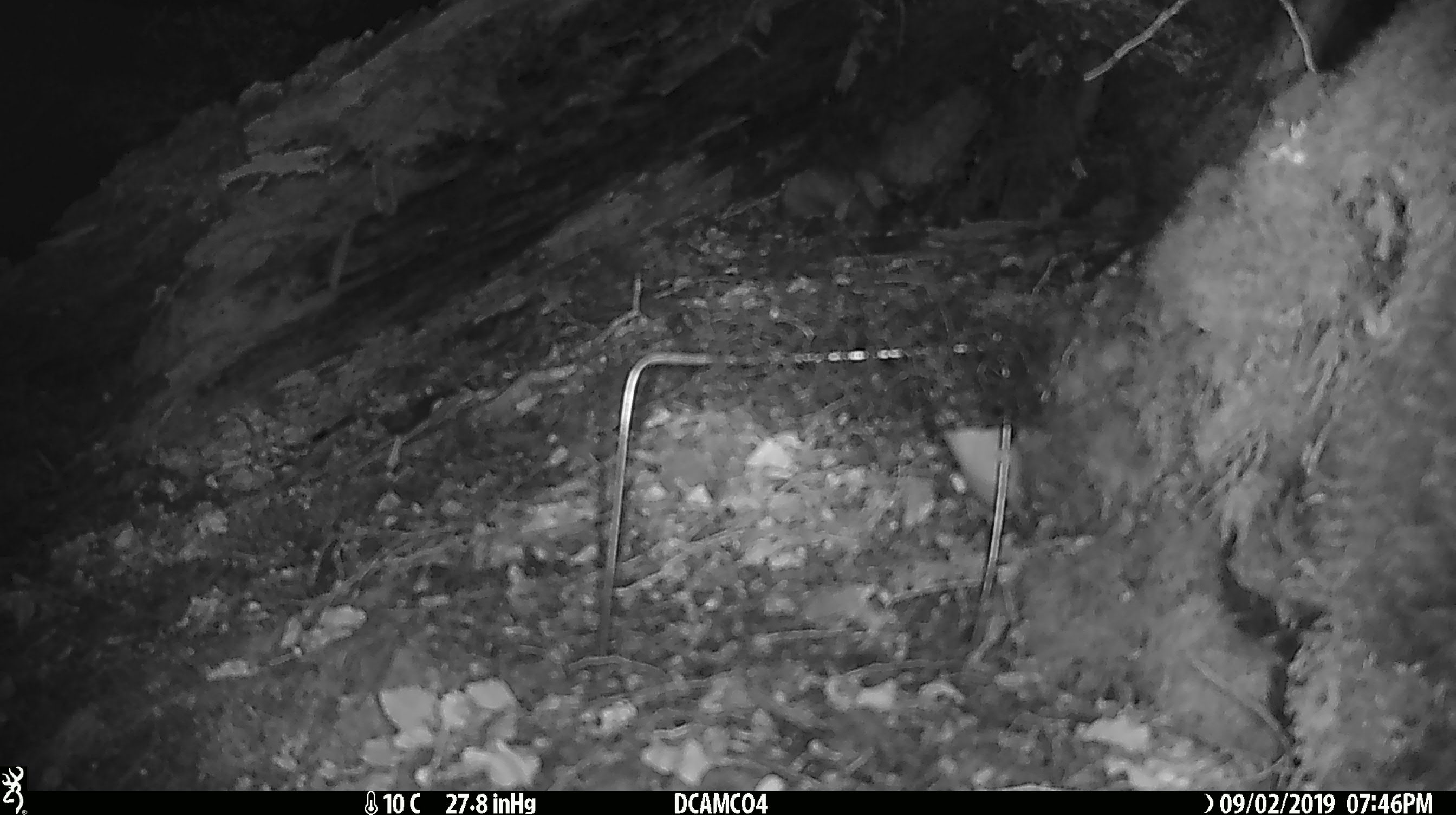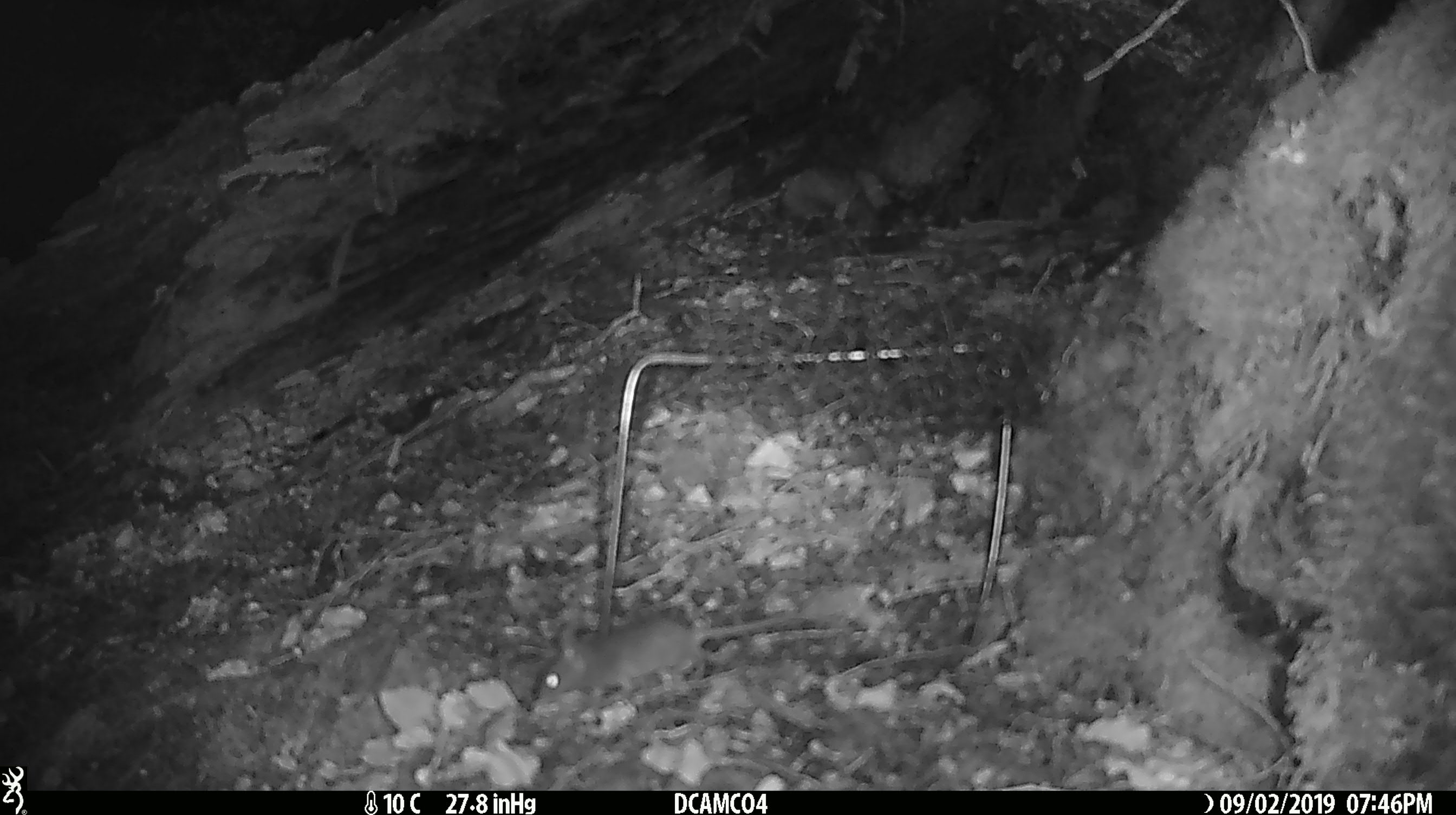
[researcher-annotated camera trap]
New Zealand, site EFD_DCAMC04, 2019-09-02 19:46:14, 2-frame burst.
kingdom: Animalia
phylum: Chordata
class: Mammalia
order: Rodentia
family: Muridae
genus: Mus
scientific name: Mus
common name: mouse